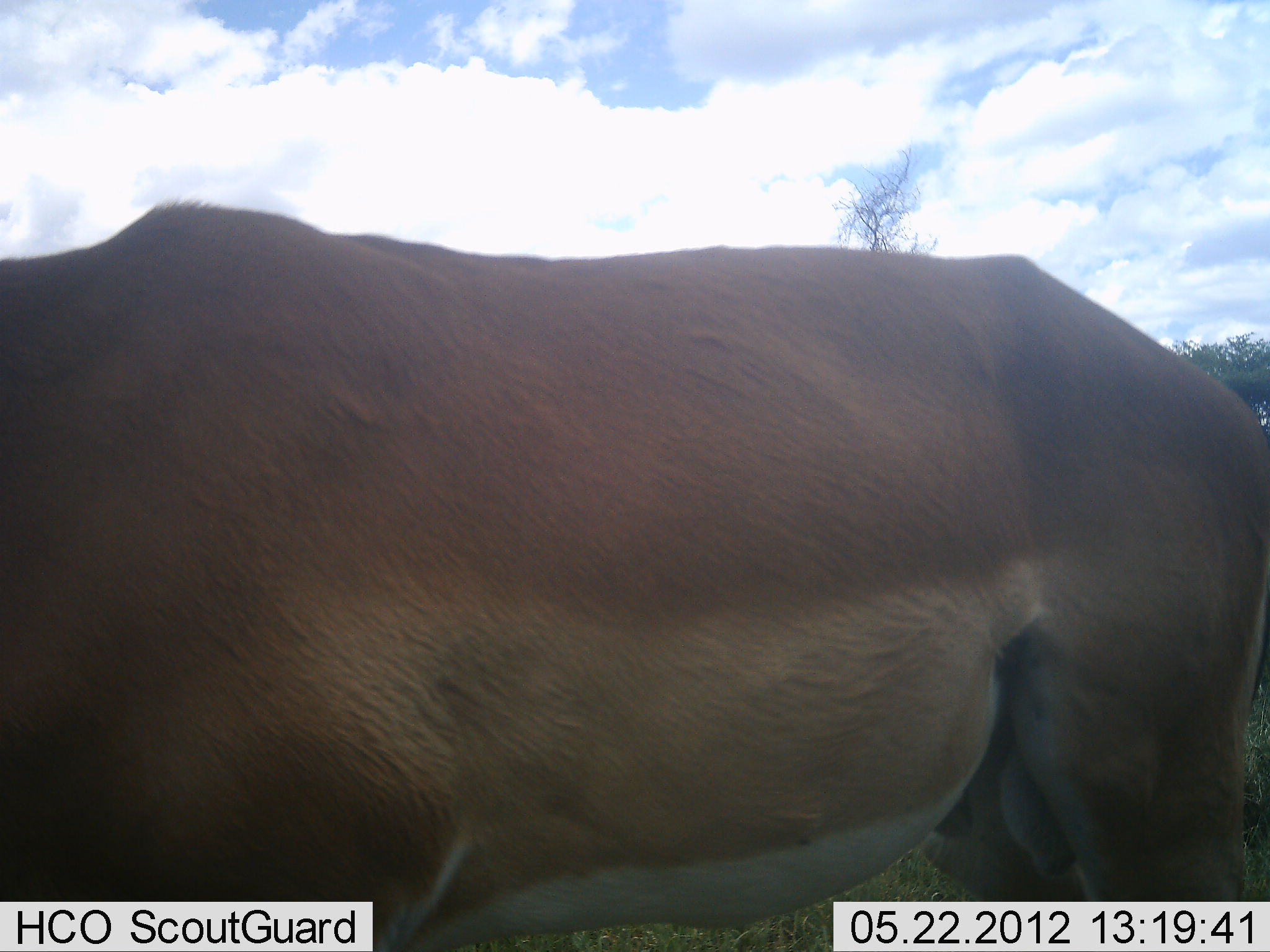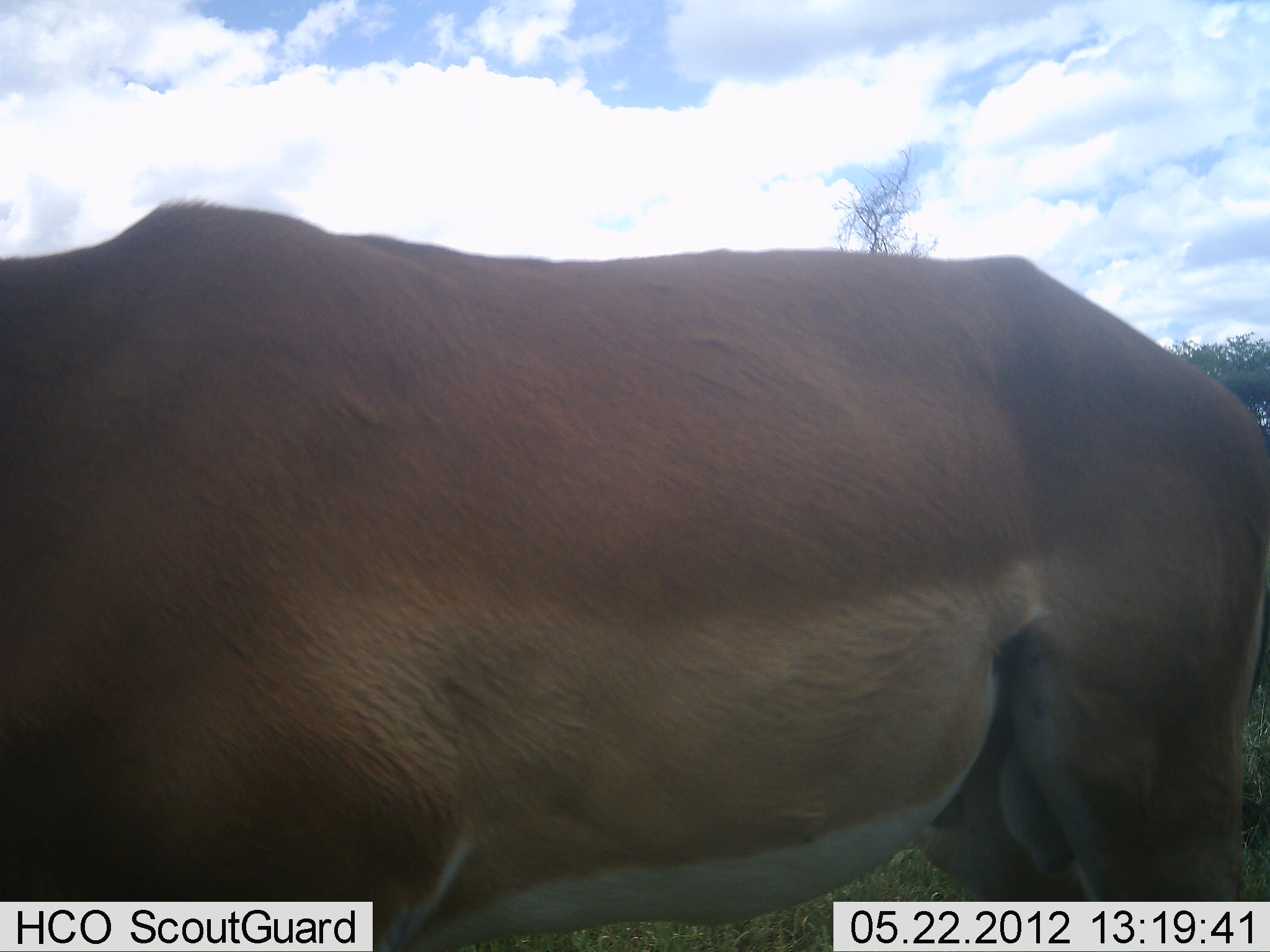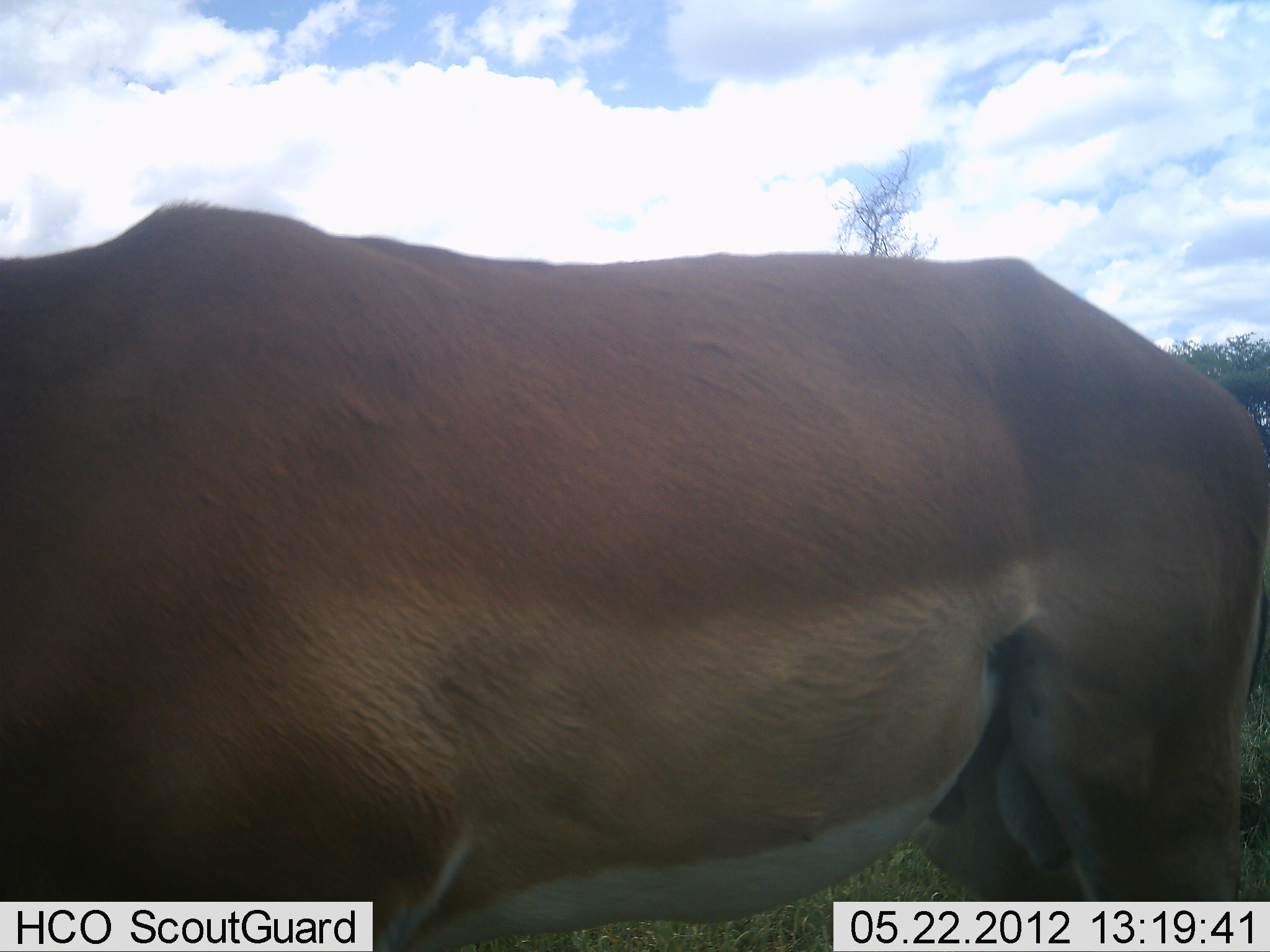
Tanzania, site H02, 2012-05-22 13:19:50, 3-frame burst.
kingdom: Animalia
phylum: Chordata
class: Mammalia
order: Artiodactyla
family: Bovidae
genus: Aepyceros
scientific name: Aepyceros melampus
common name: impala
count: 1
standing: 80%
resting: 0%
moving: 0%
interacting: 0%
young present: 0%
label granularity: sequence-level